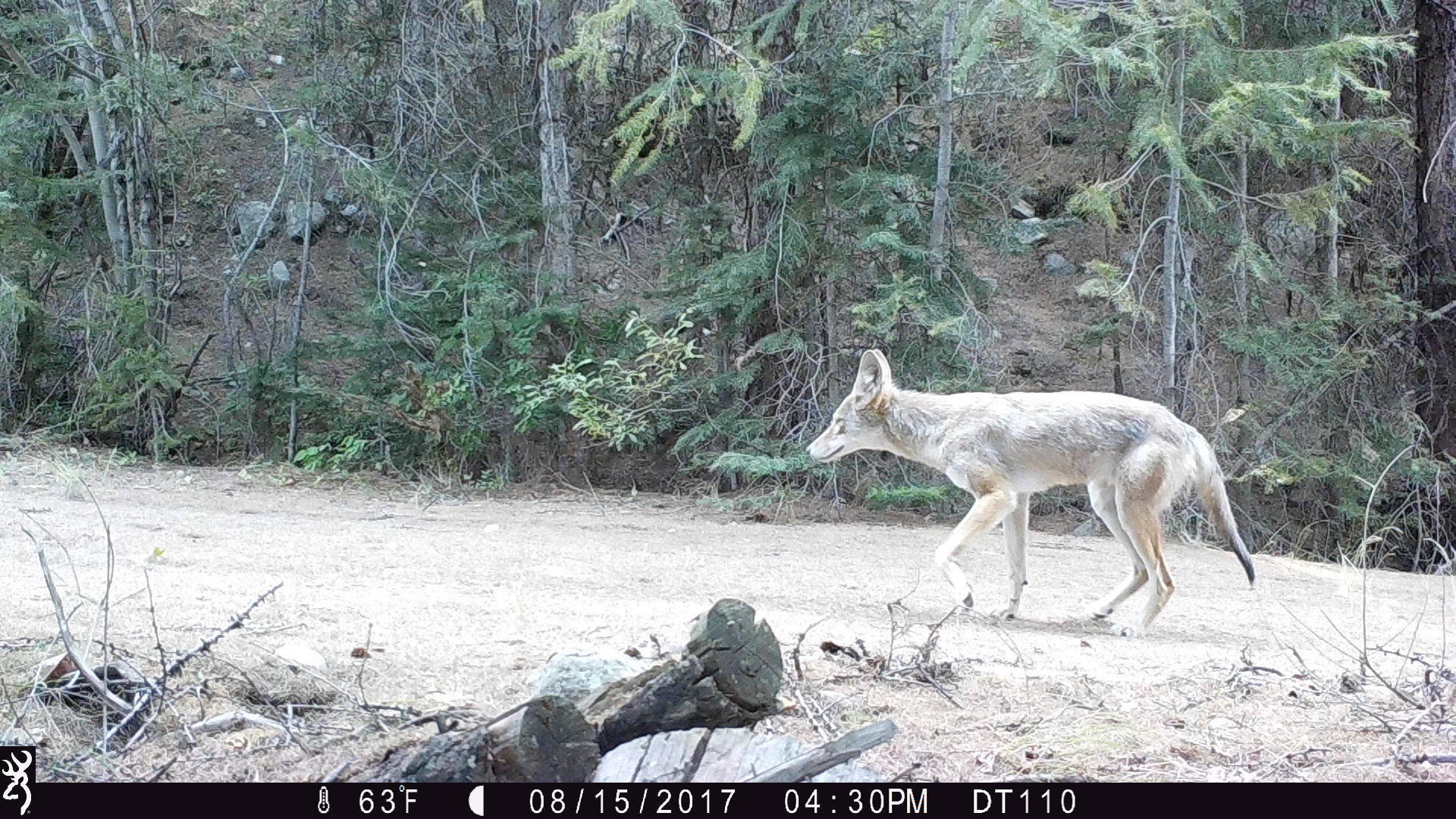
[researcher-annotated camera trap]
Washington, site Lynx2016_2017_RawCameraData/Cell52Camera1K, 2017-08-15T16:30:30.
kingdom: Animalia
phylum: Chordata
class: Mammalia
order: Carnivora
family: Canidae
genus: Canis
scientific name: Canis latrans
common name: coyote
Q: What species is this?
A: Canis latrans (coyote).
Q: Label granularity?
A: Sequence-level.